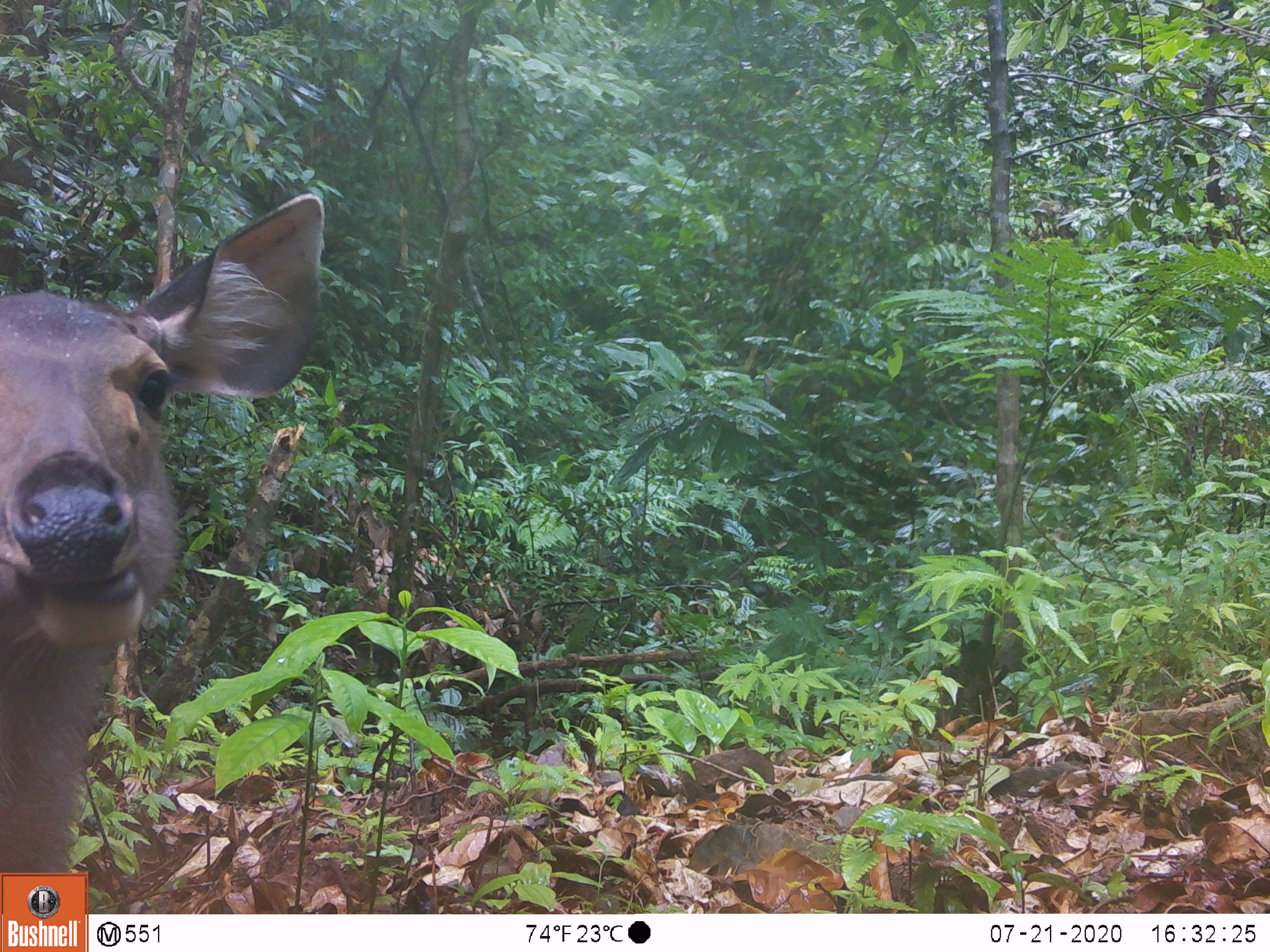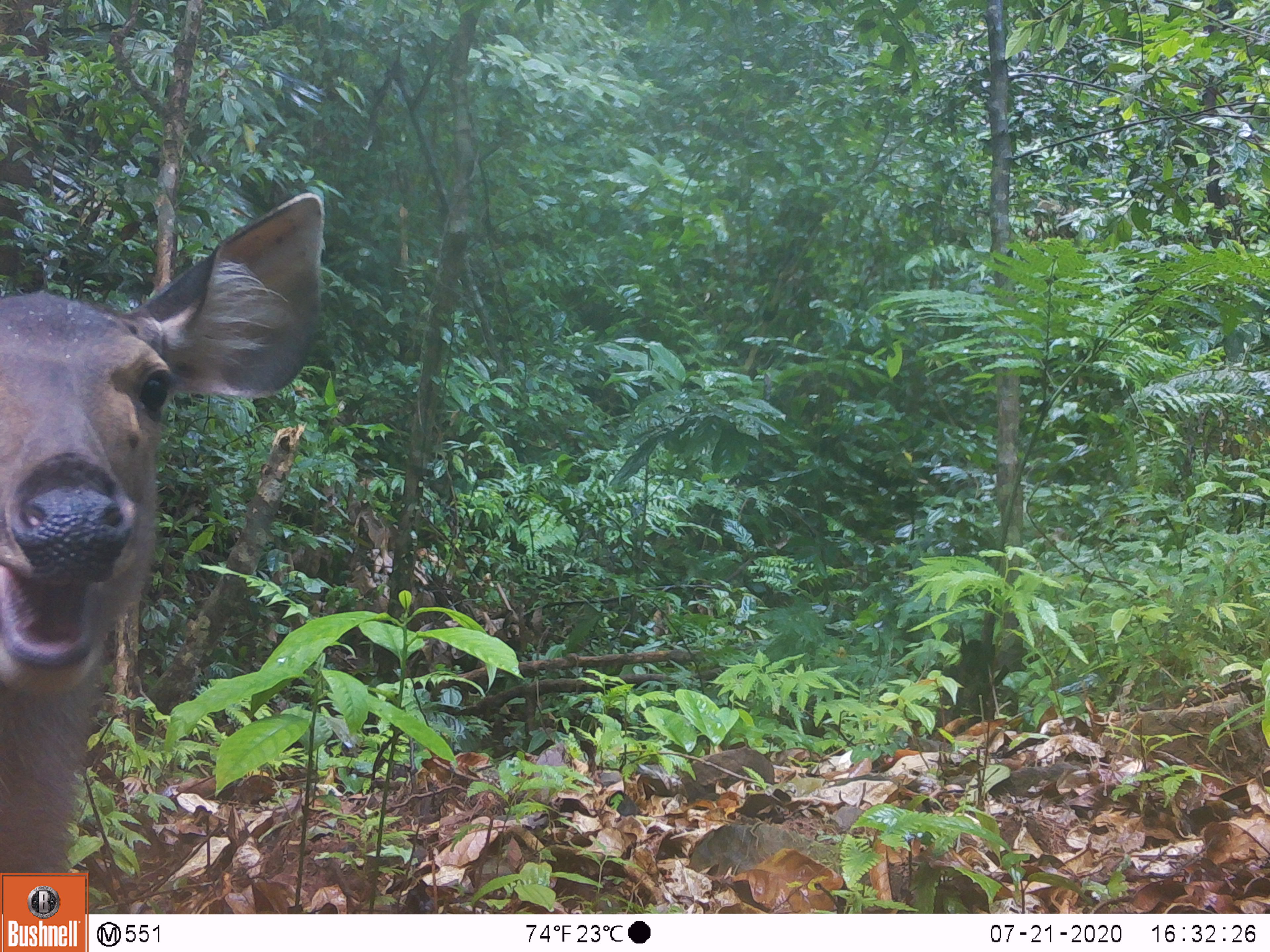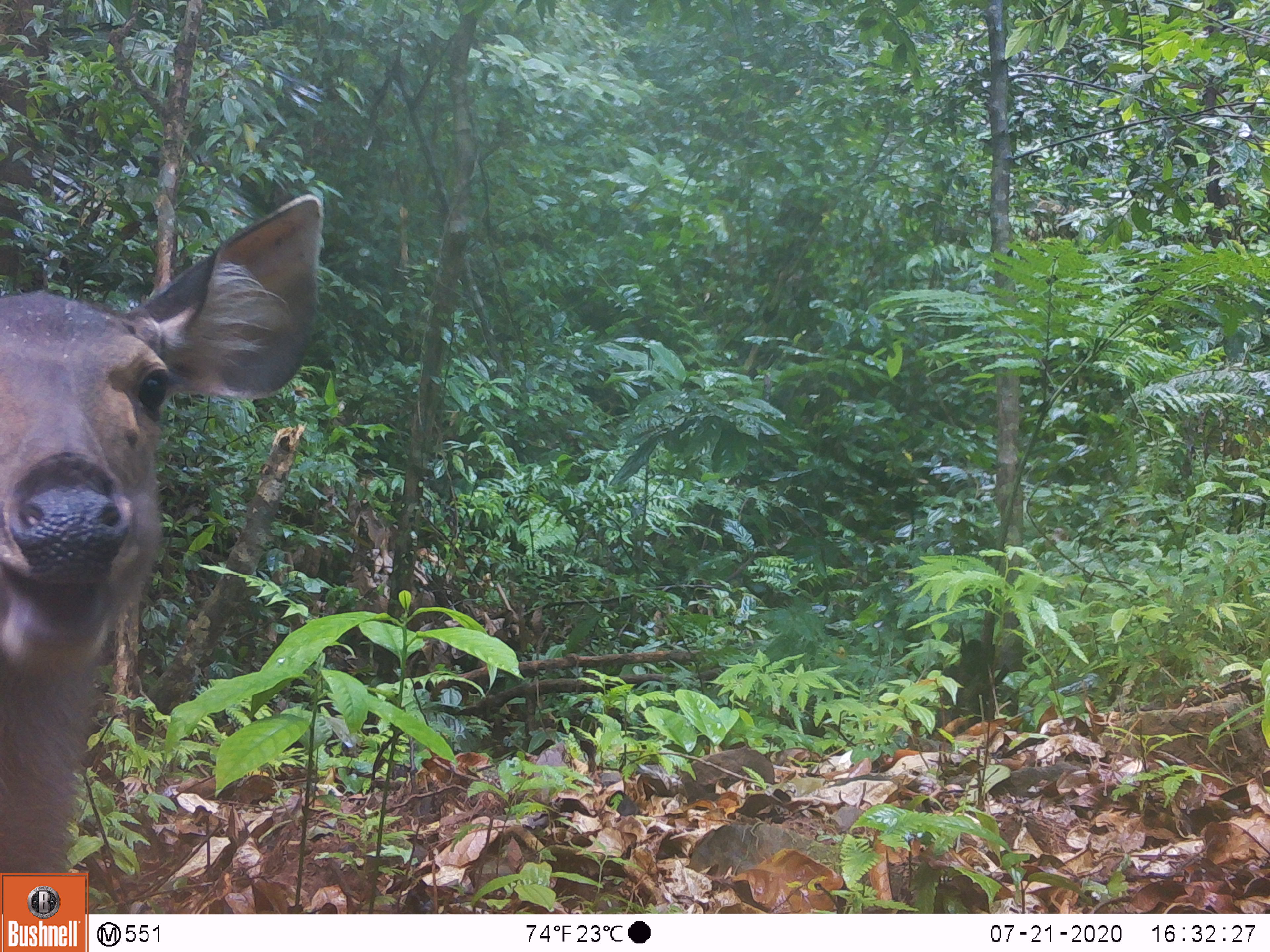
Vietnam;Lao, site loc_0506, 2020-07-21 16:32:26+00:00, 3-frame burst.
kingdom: Animalia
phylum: Chordata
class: Mammalia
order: Artiodactyla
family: Cervidae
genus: Rusa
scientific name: Rusa unicolor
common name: sambar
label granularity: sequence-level